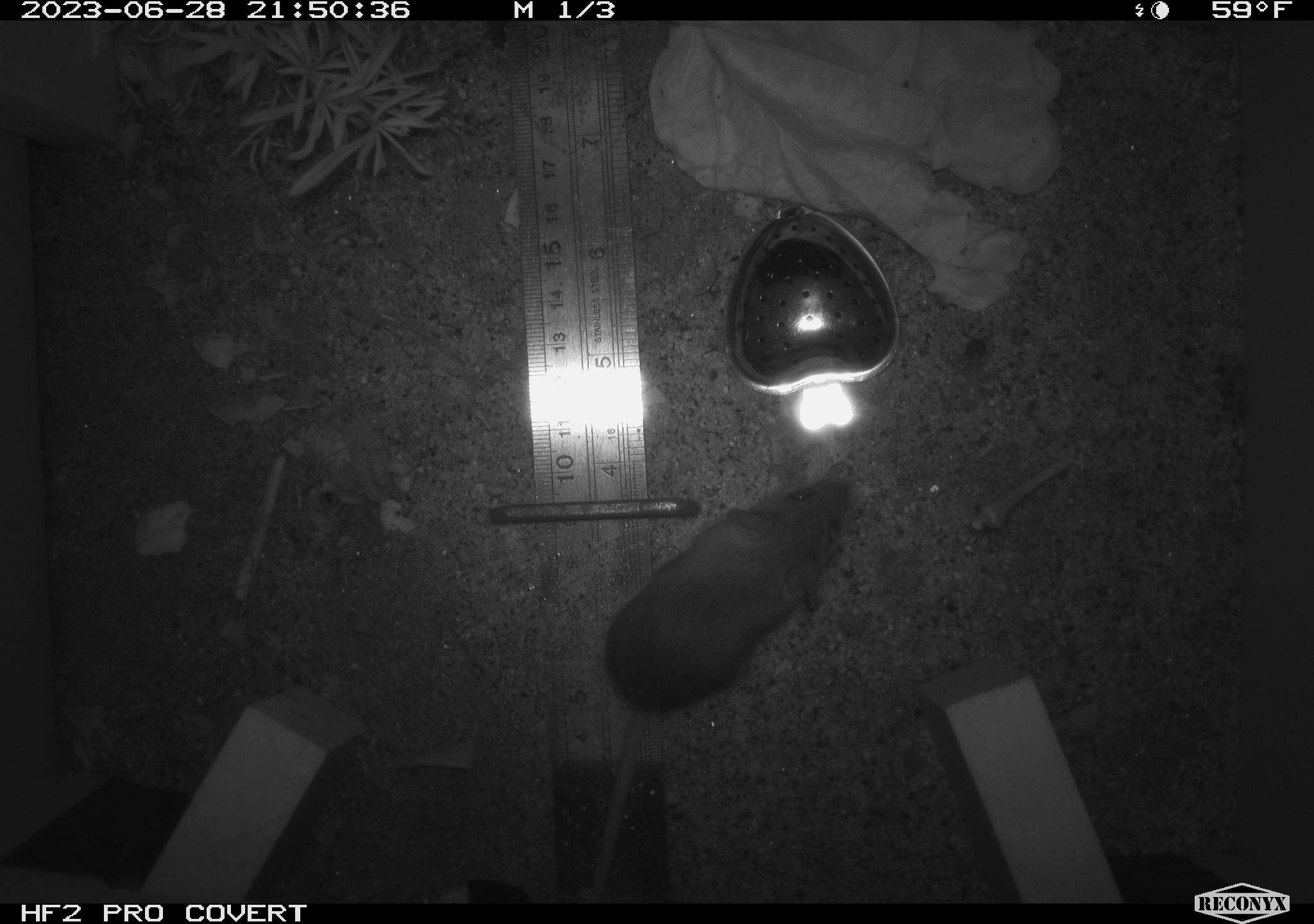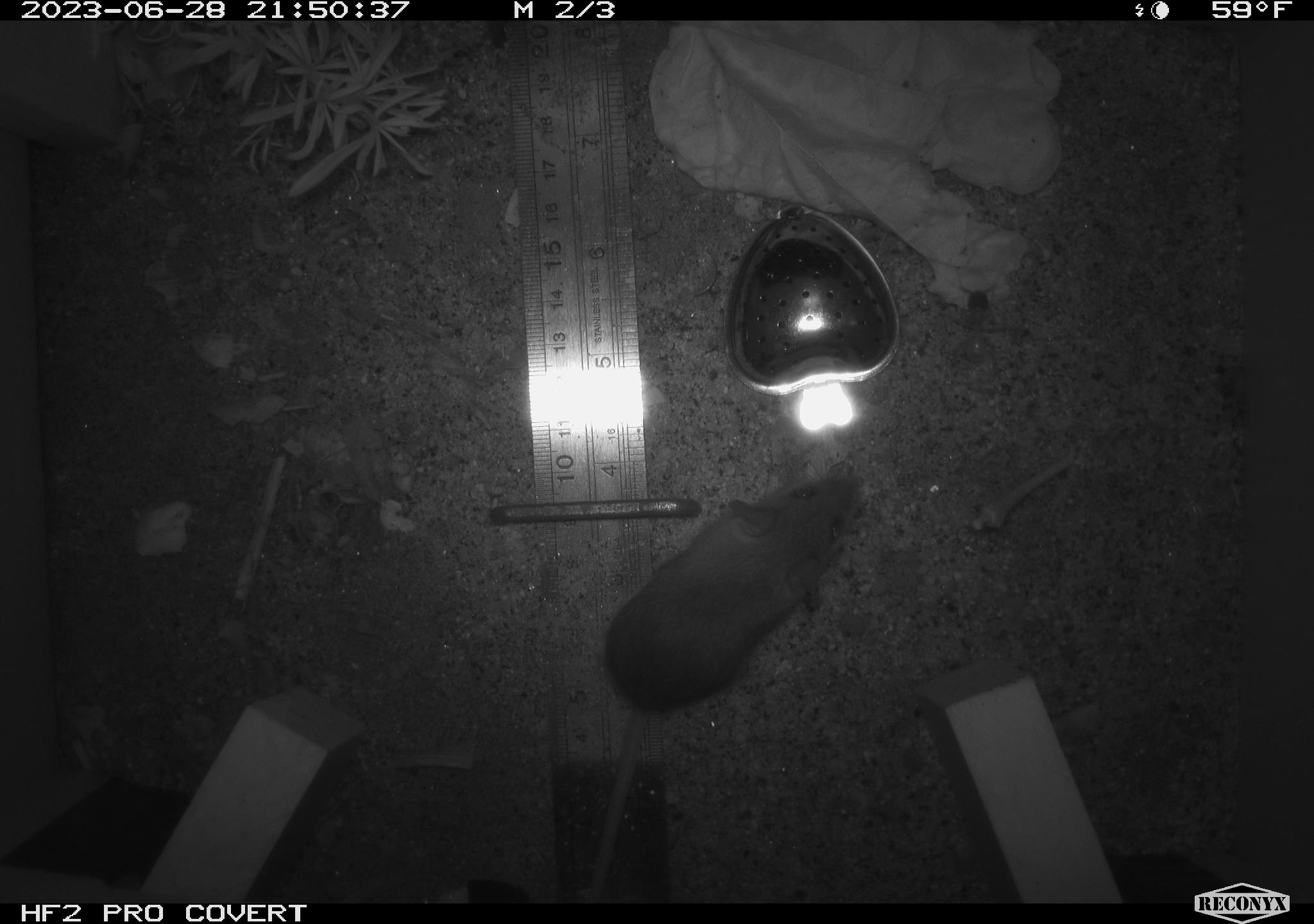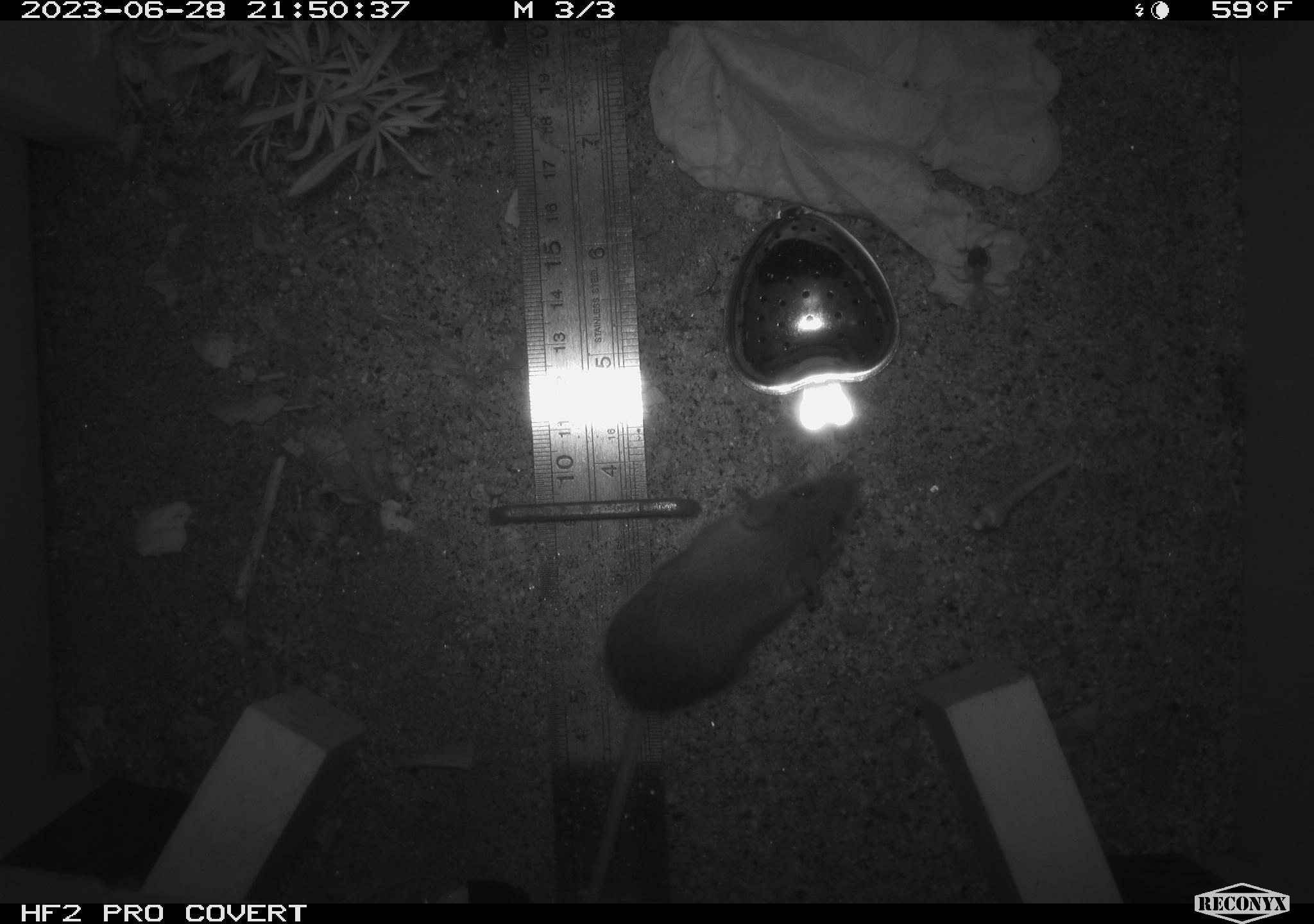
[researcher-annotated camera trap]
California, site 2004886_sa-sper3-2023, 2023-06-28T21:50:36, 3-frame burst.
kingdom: Animalia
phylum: Chordata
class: Mammalia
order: Rodentia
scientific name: Rodentia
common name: mouse species